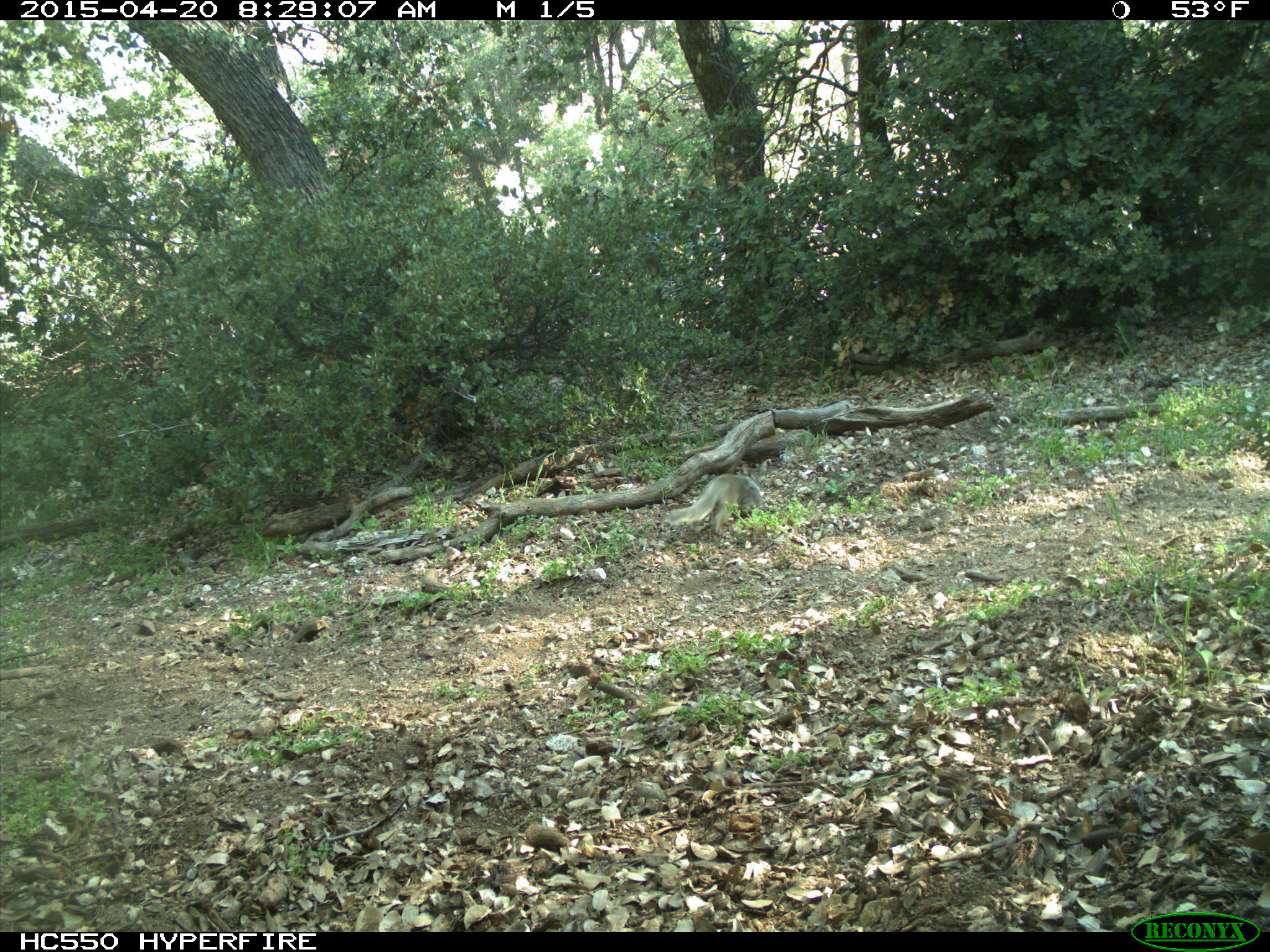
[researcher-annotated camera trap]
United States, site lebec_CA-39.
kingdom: Animalia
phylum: Chordata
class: Mammalia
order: Rodentia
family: Sciuridae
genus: Otospermophilus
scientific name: Otospermophilus beecheyi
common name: california ground squirrel